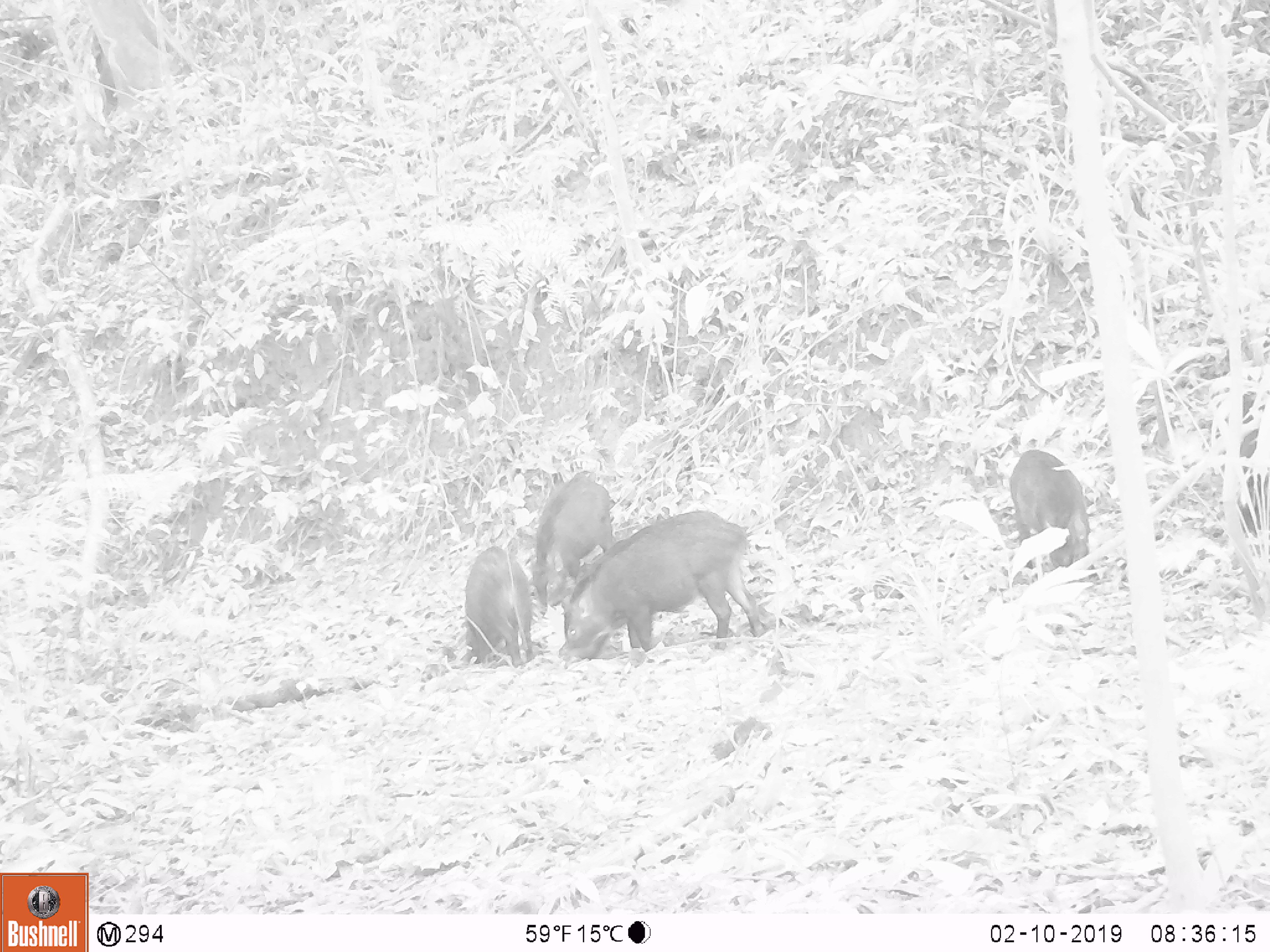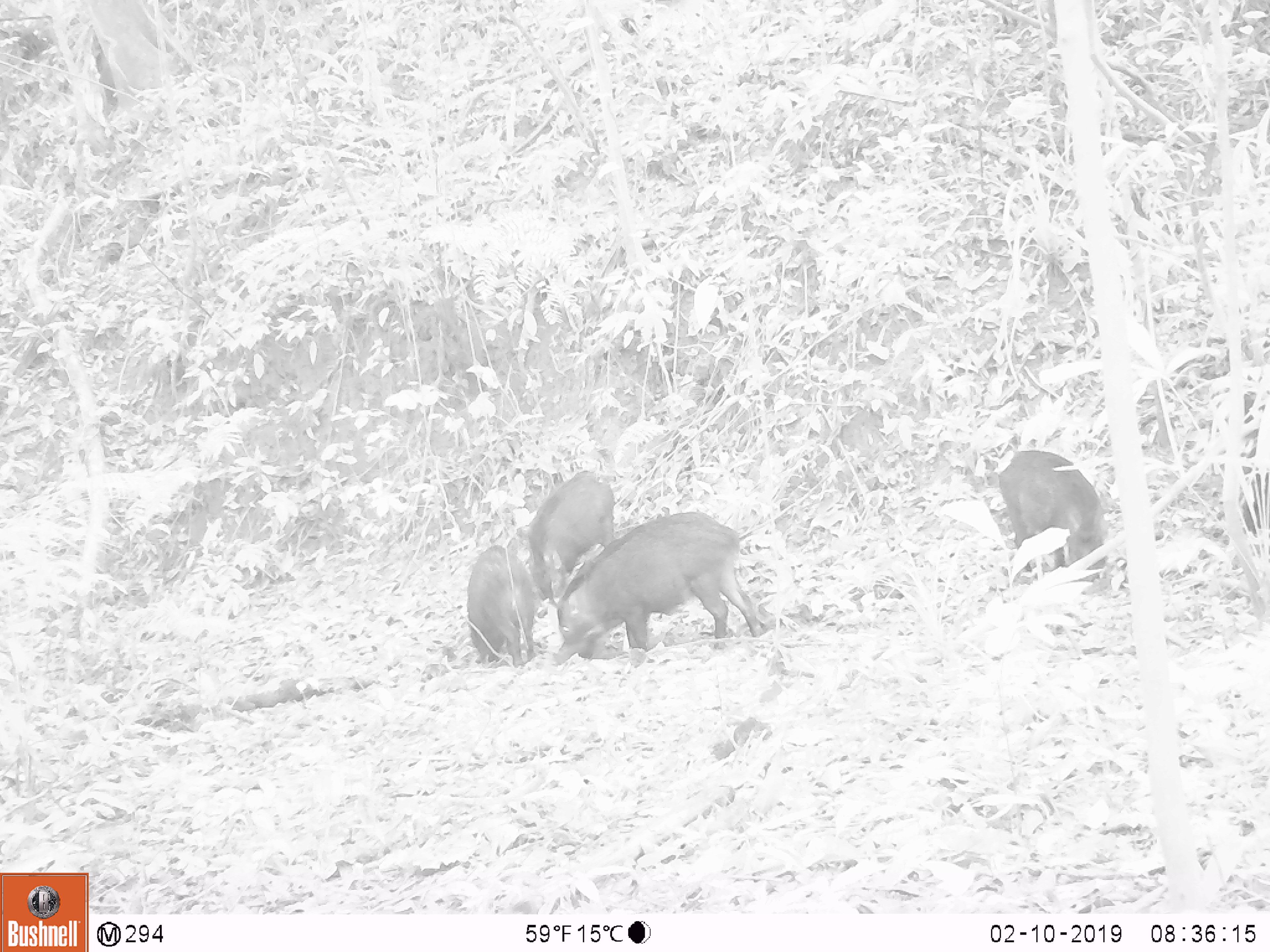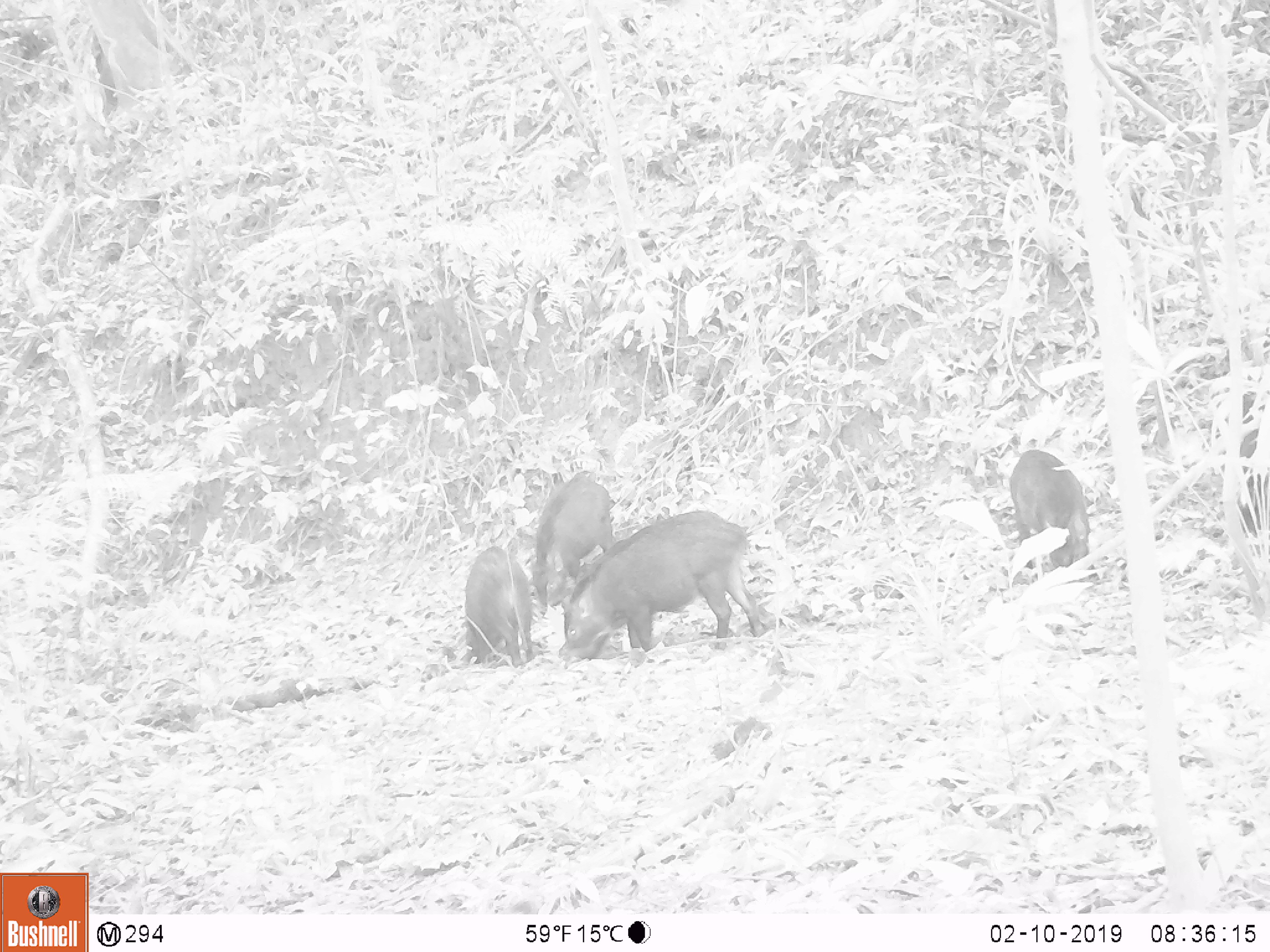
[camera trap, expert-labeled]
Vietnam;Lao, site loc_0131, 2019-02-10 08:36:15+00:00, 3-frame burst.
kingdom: Animalia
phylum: Chordata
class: Aves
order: Galliformes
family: Phasianidae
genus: Gallus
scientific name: Gallus gallus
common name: red junglefowl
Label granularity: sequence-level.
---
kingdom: Animalia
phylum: Chordata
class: Mammalia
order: Artiodactyla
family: Suidae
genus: Sus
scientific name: Sus scrofa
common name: eurasian wild pig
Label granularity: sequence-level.